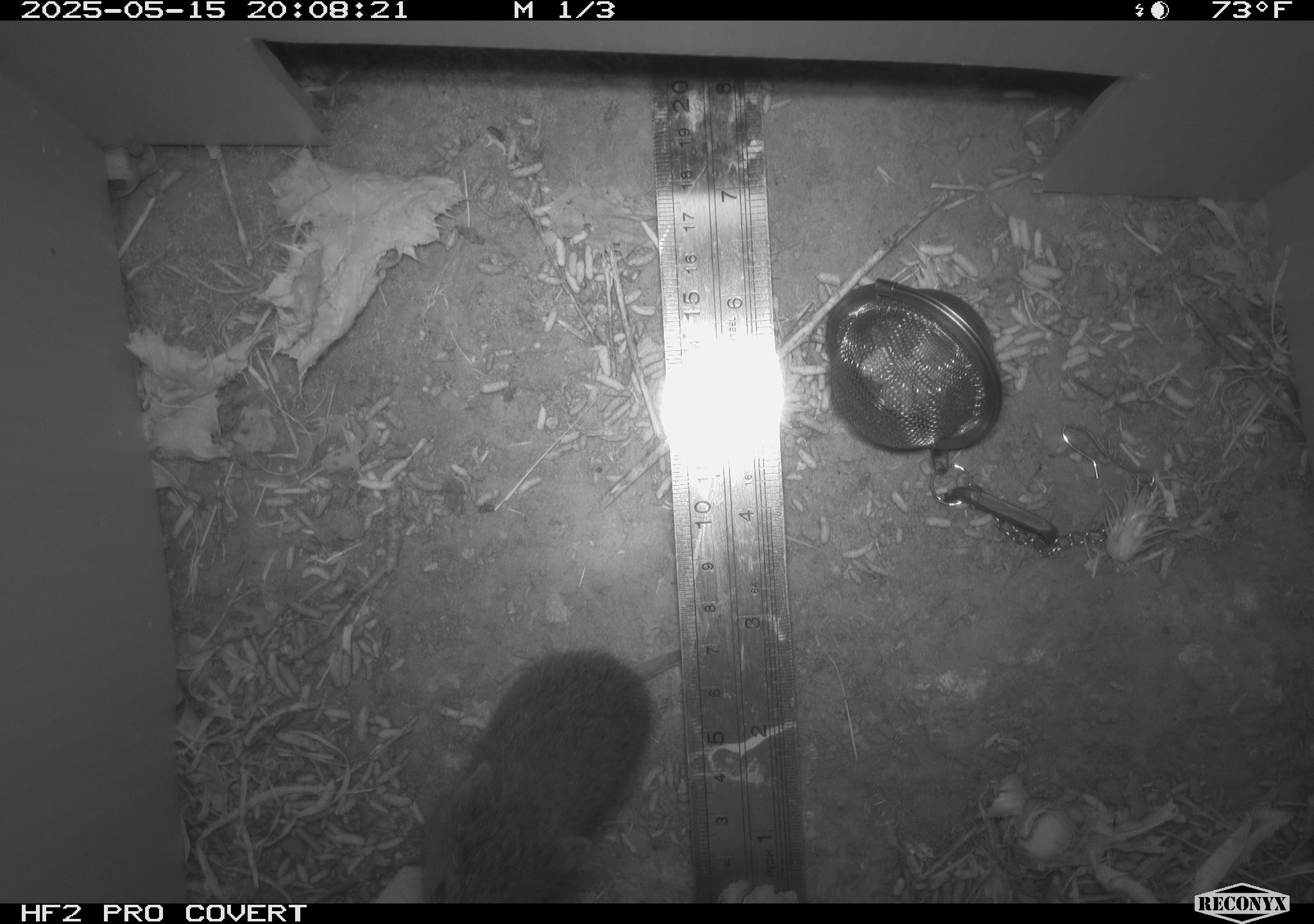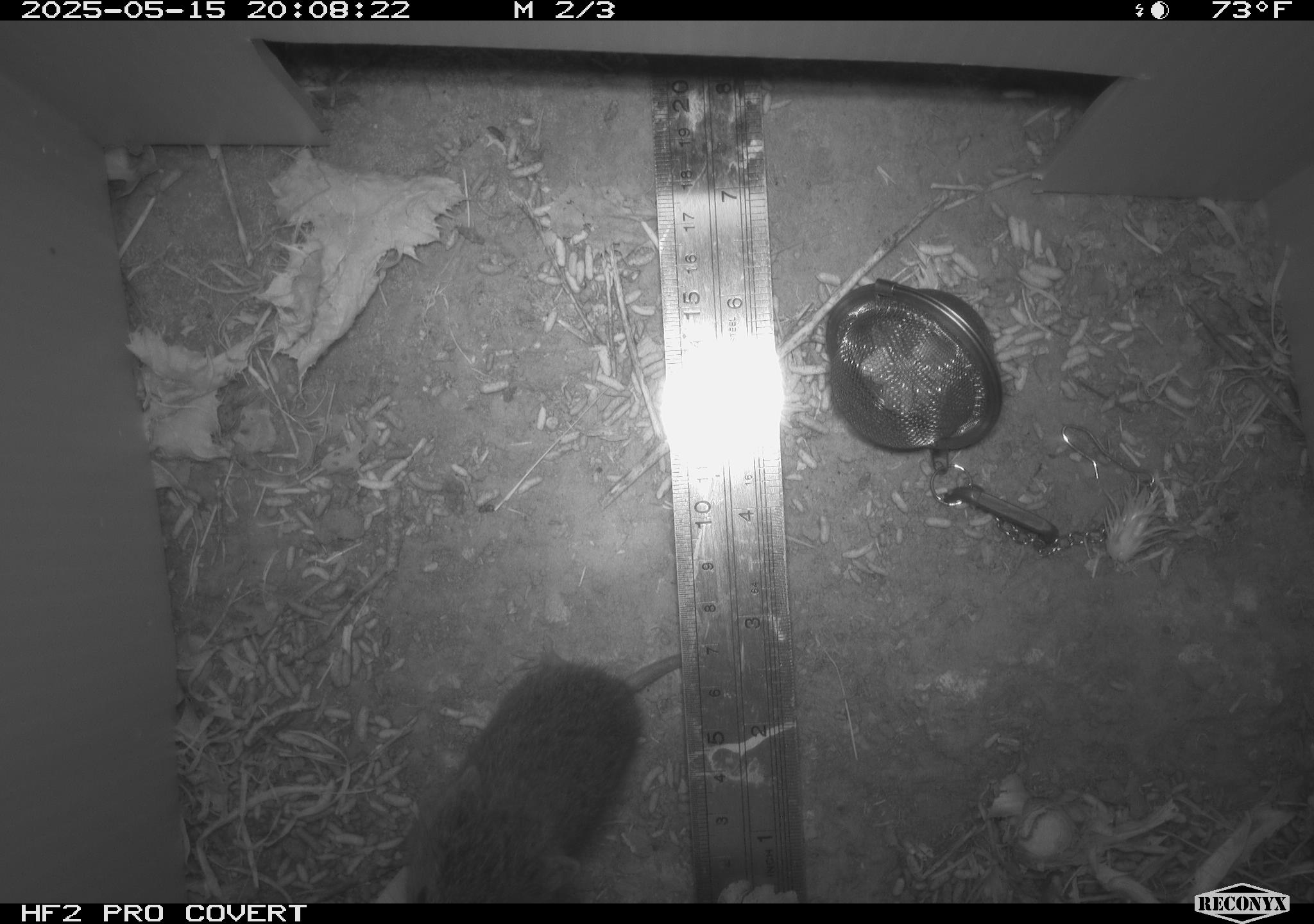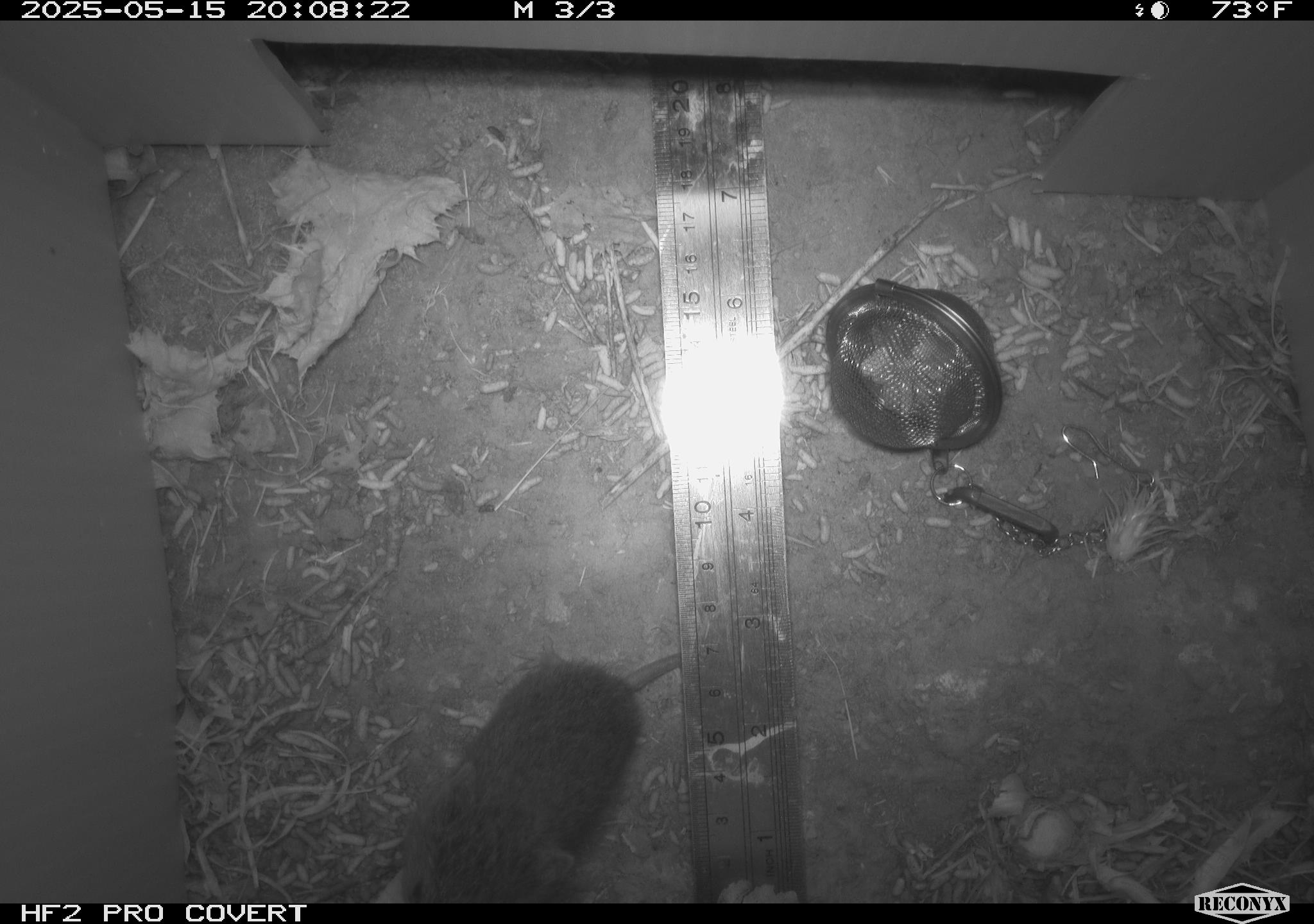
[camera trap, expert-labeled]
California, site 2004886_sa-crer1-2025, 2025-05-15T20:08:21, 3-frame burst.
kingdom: Animalia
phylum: Chordata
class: Mammalia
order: Rodentia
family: Cricetidae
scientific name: Arvicolinae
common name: voles, lemmings, and muskrats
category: arvicolinae subfamily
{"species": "arvicolinae subfamily (voles, lemmings, and muskrats) (Arvicolinae)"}